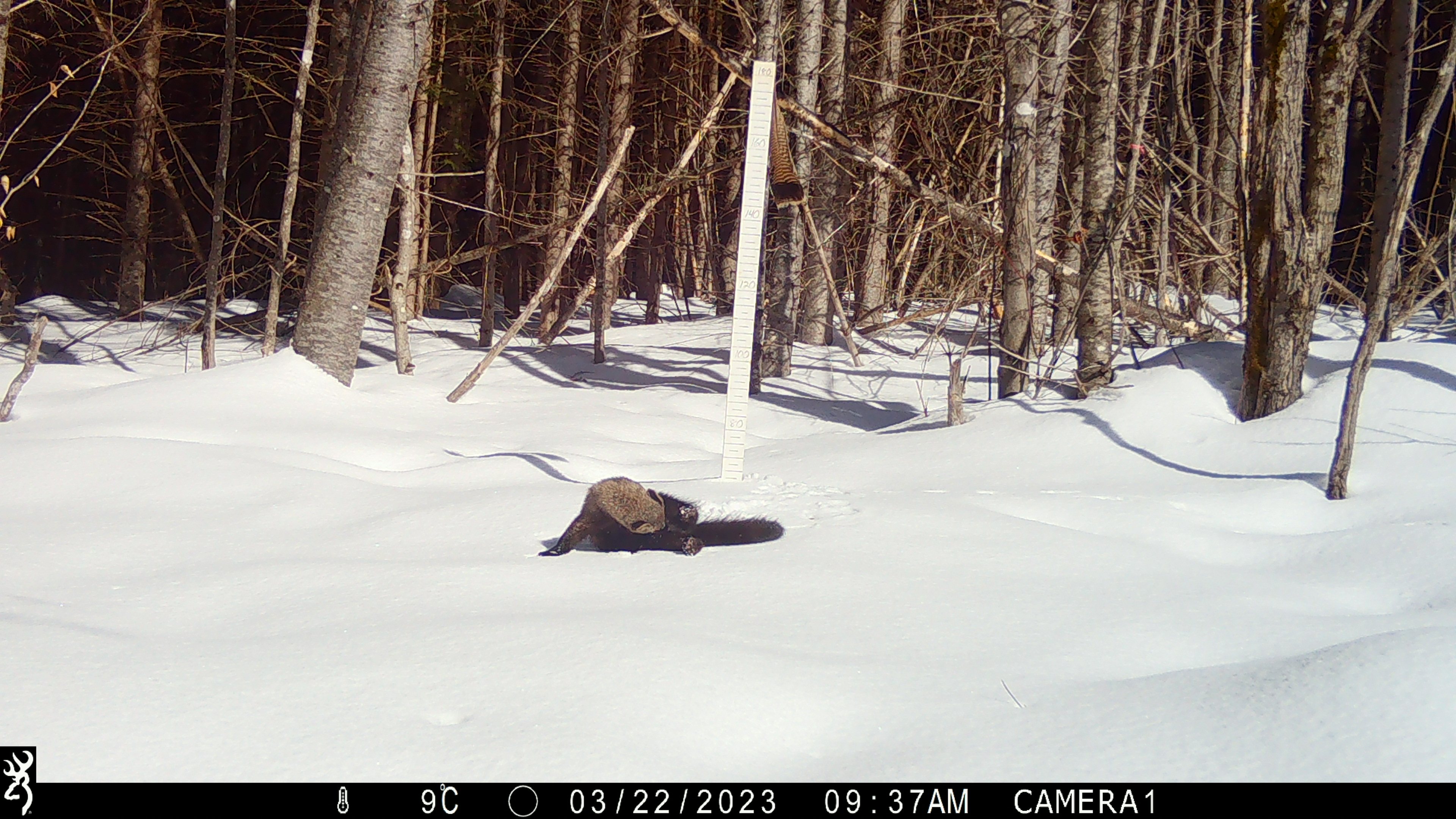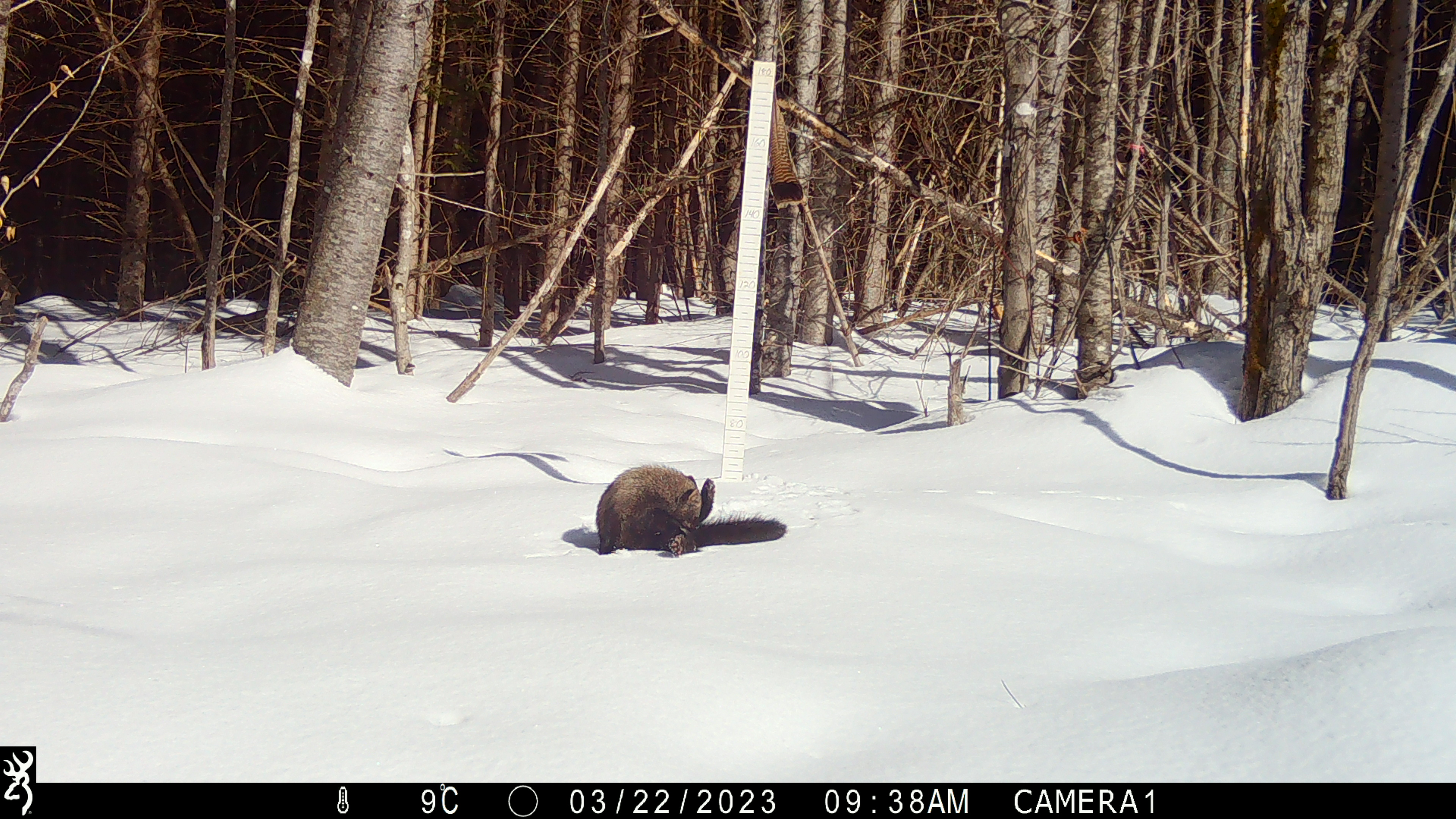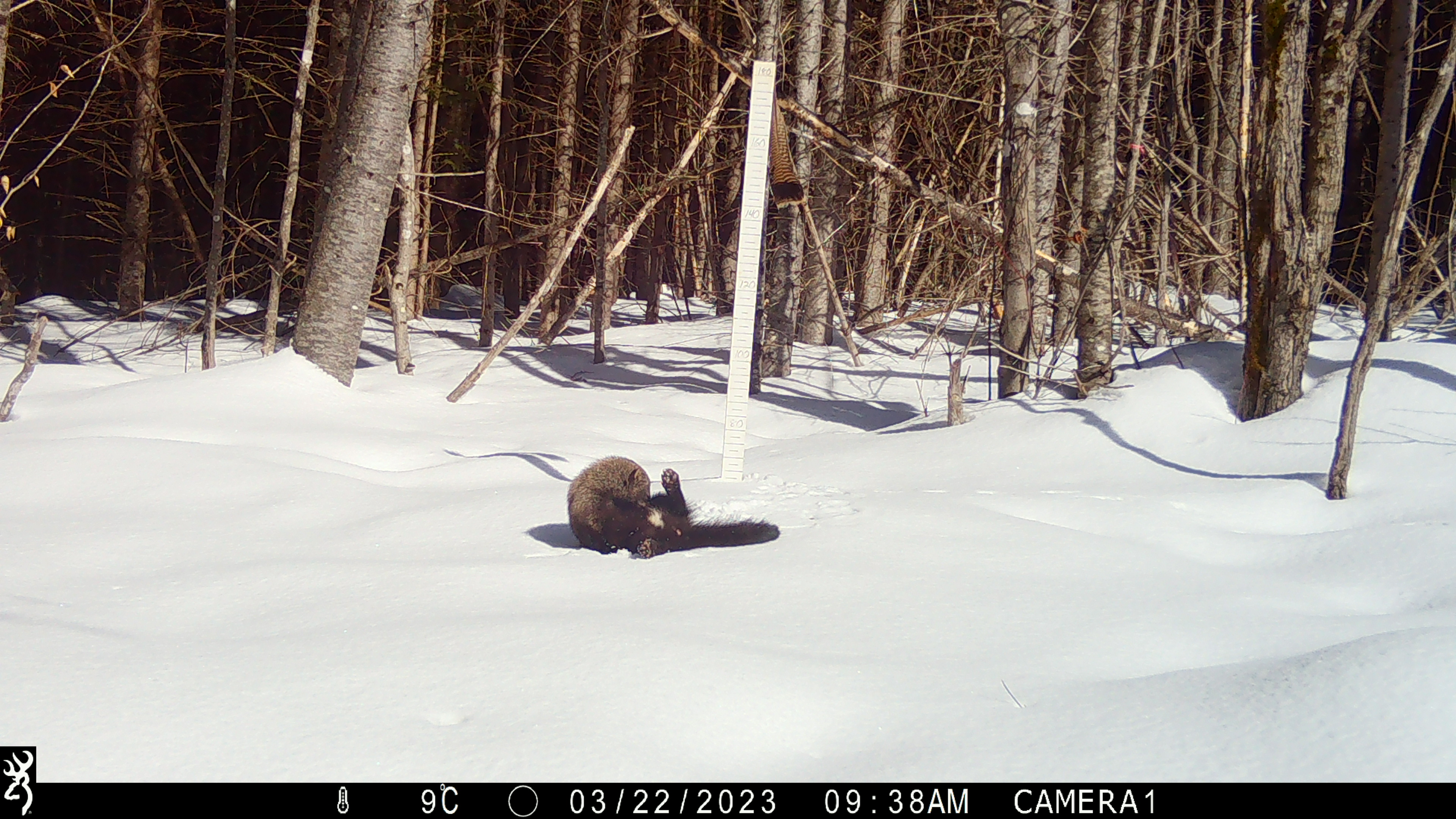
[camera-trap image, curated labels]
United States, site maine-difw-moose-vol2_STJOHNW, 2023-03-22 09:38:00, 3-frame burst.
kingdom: Animalia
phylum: Chordata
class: Mammalia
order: Carnivora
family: Mustelidae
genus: Pekania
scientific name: Pekania pennanti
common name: fisher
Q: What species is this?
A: Fisher (Pekania pennanti).